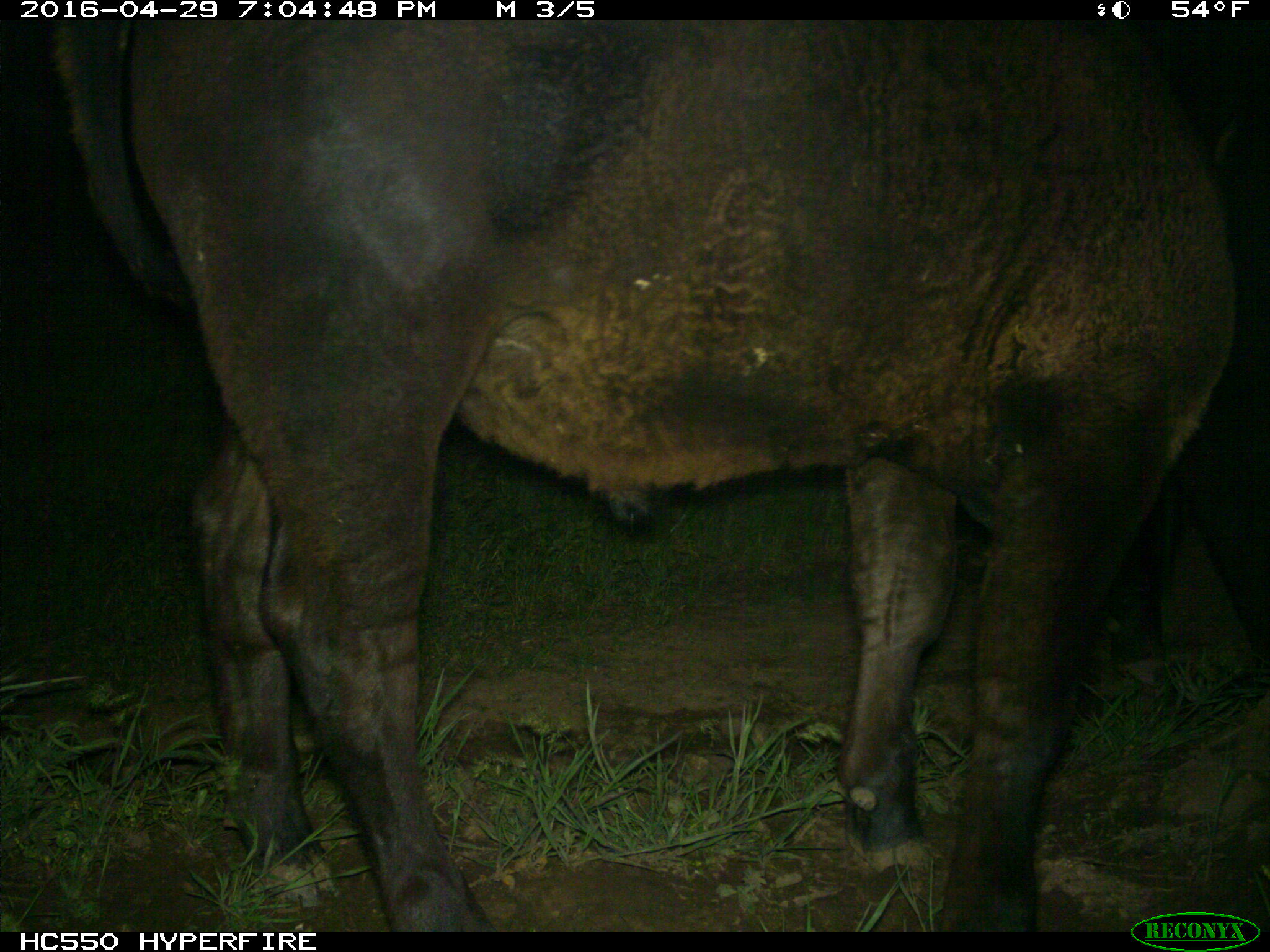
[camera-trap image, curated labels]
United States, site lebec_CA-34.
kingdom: Animalia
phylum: Chordata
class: Mammalia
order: Artiodactyla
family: Bovidae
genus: Bos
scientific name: Bos taurus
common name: domestic cow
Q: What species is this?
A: Bos taurus (domestic cow).